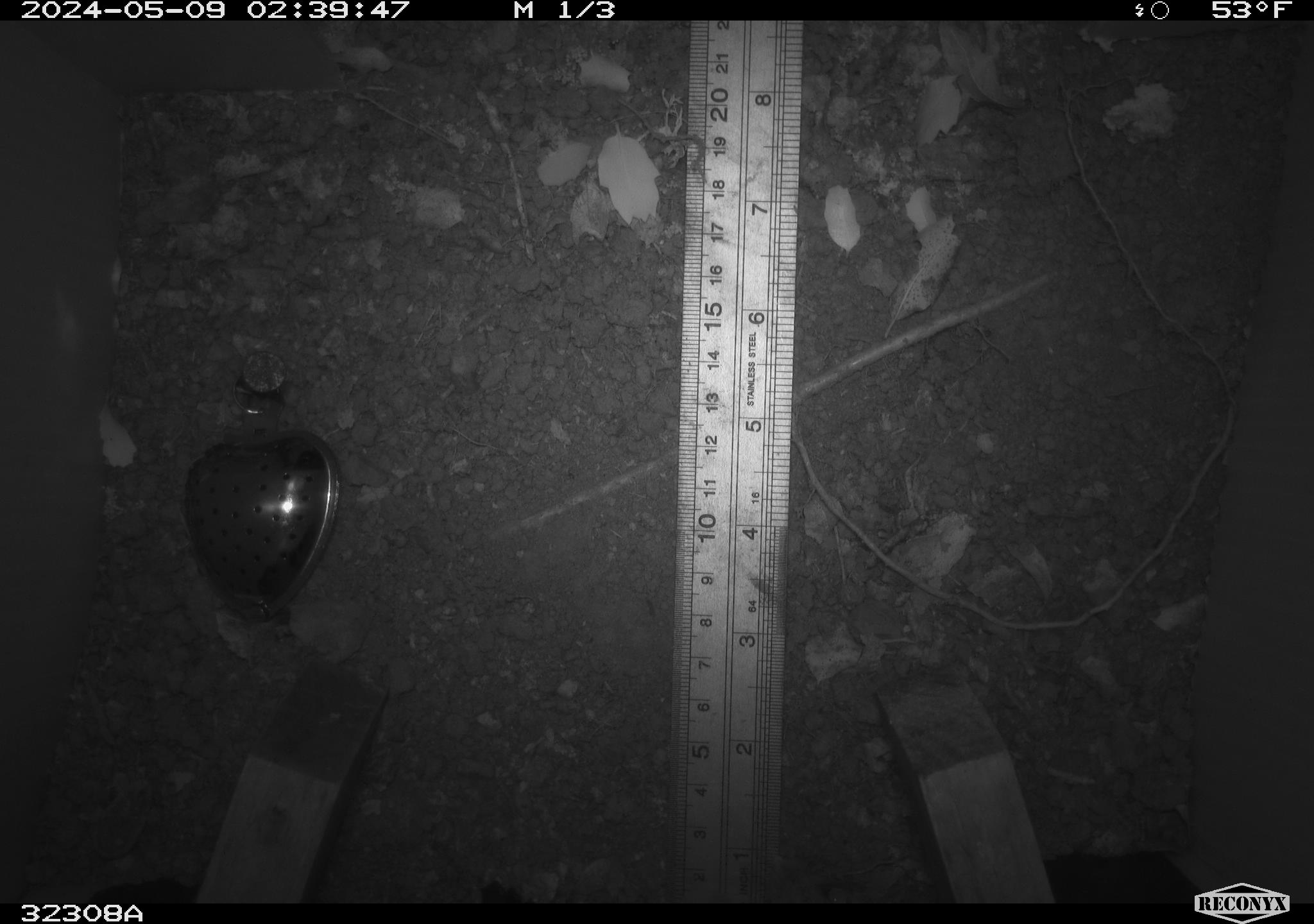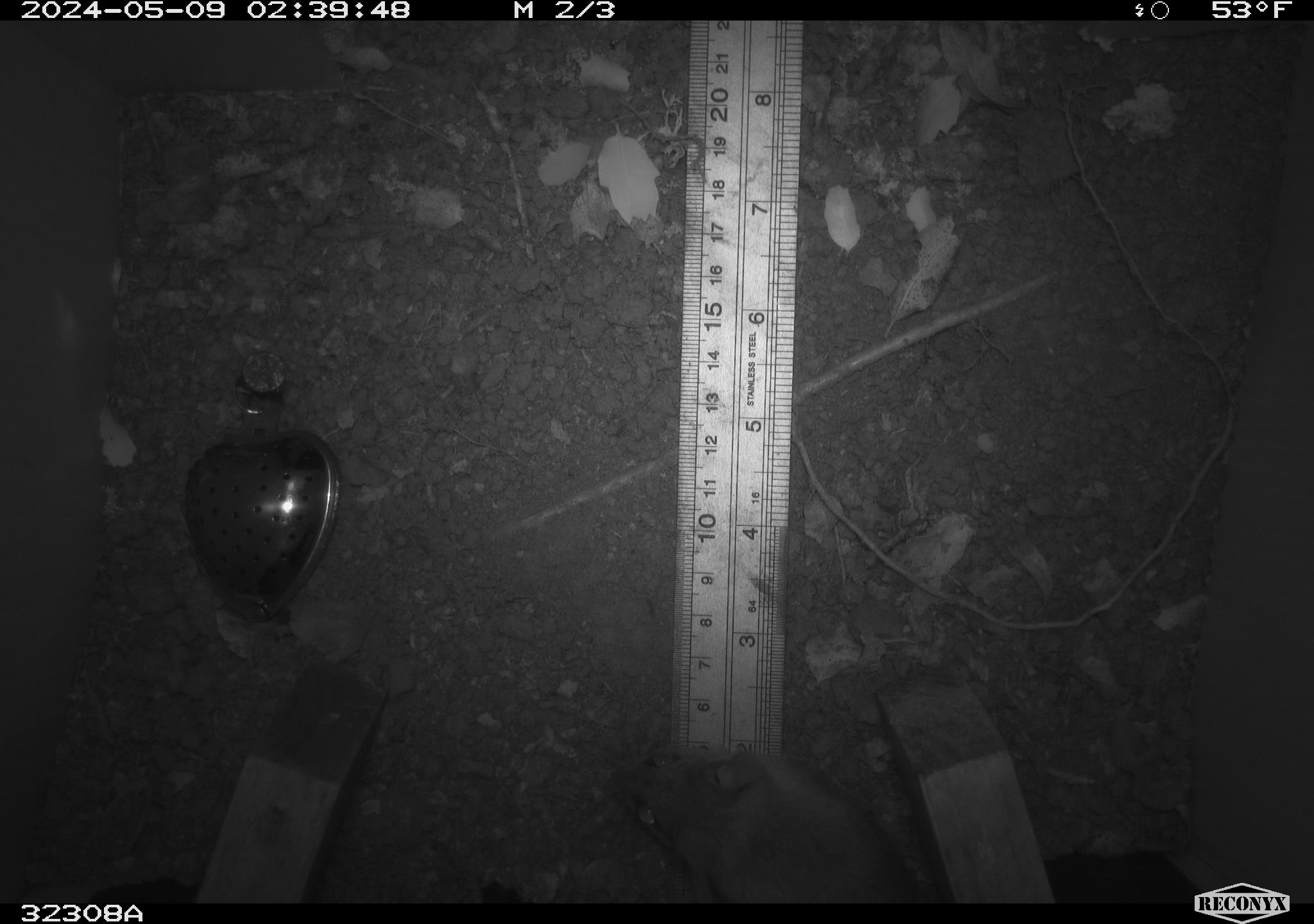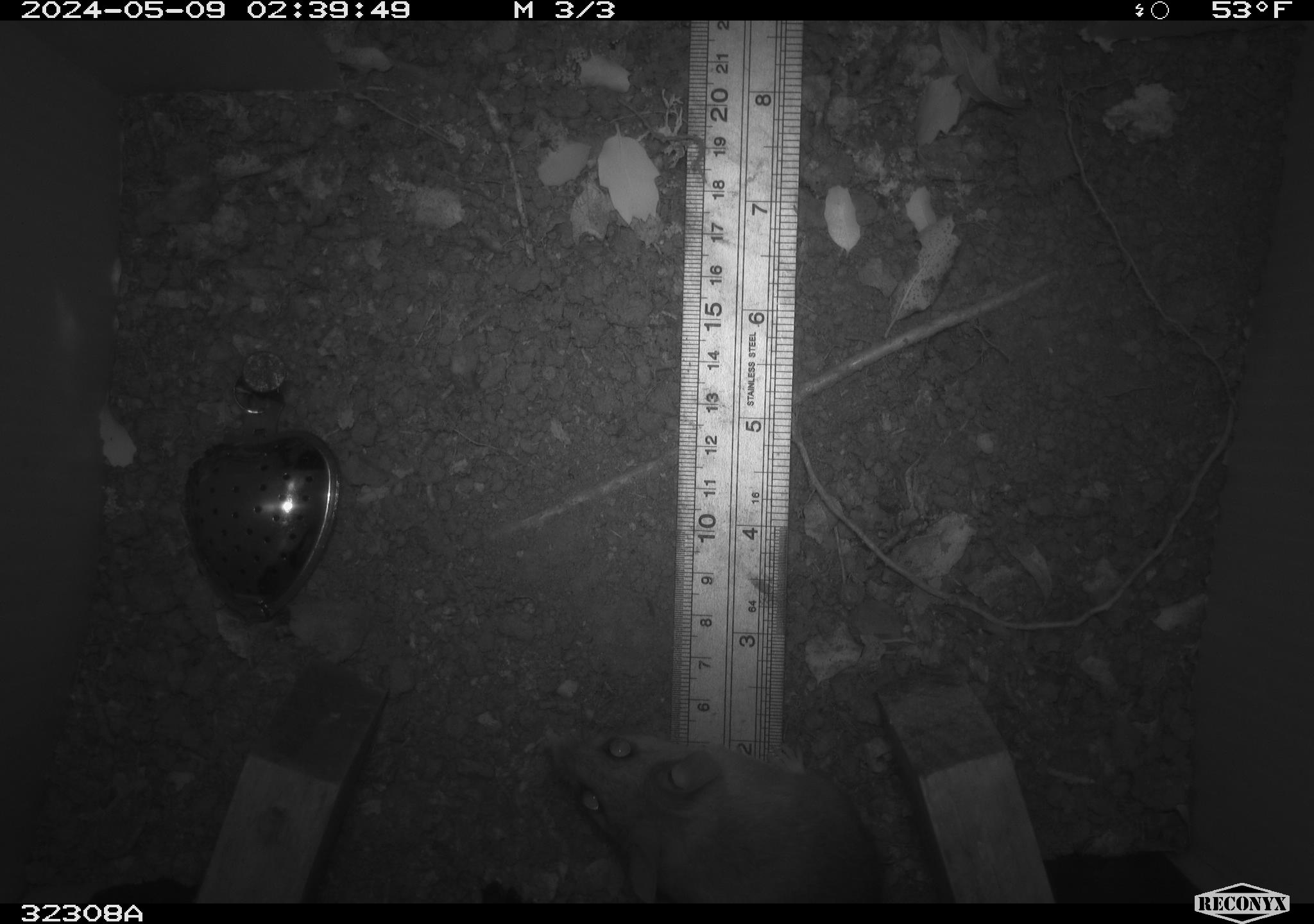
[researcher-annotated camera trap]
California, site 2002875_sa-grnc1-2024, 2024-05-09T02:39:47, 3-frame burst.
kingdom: Animalia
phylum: Chordata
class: Mammalia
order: Rodentia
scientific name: Rodentia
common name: rodent